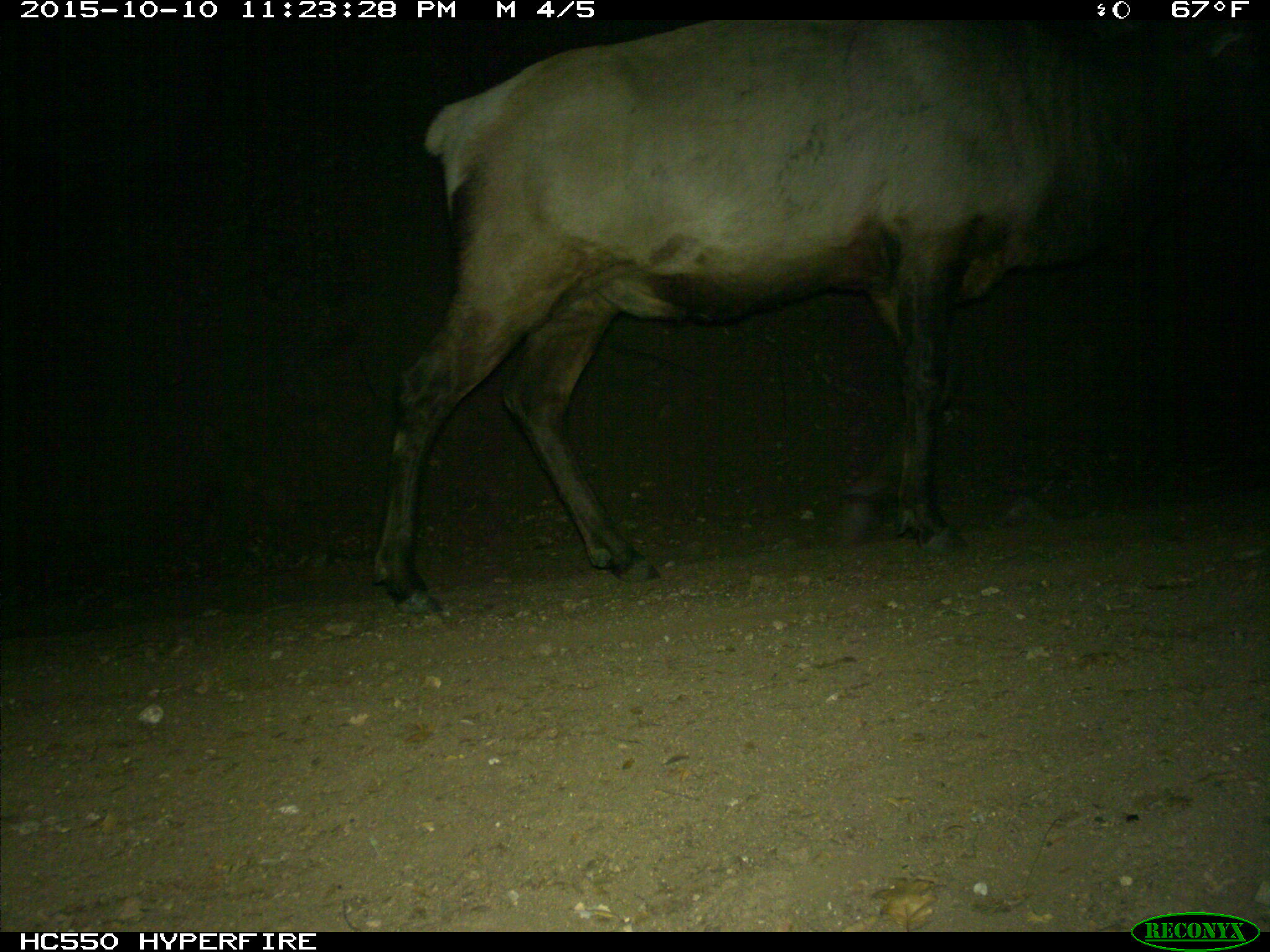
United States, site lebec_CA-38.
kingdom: Animalia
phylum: Chordata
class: Mammalia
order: Artiodactyla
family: Cervidae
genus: Cervus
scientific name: Cervus canadensis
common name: elk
Cervus canadensis (elk).